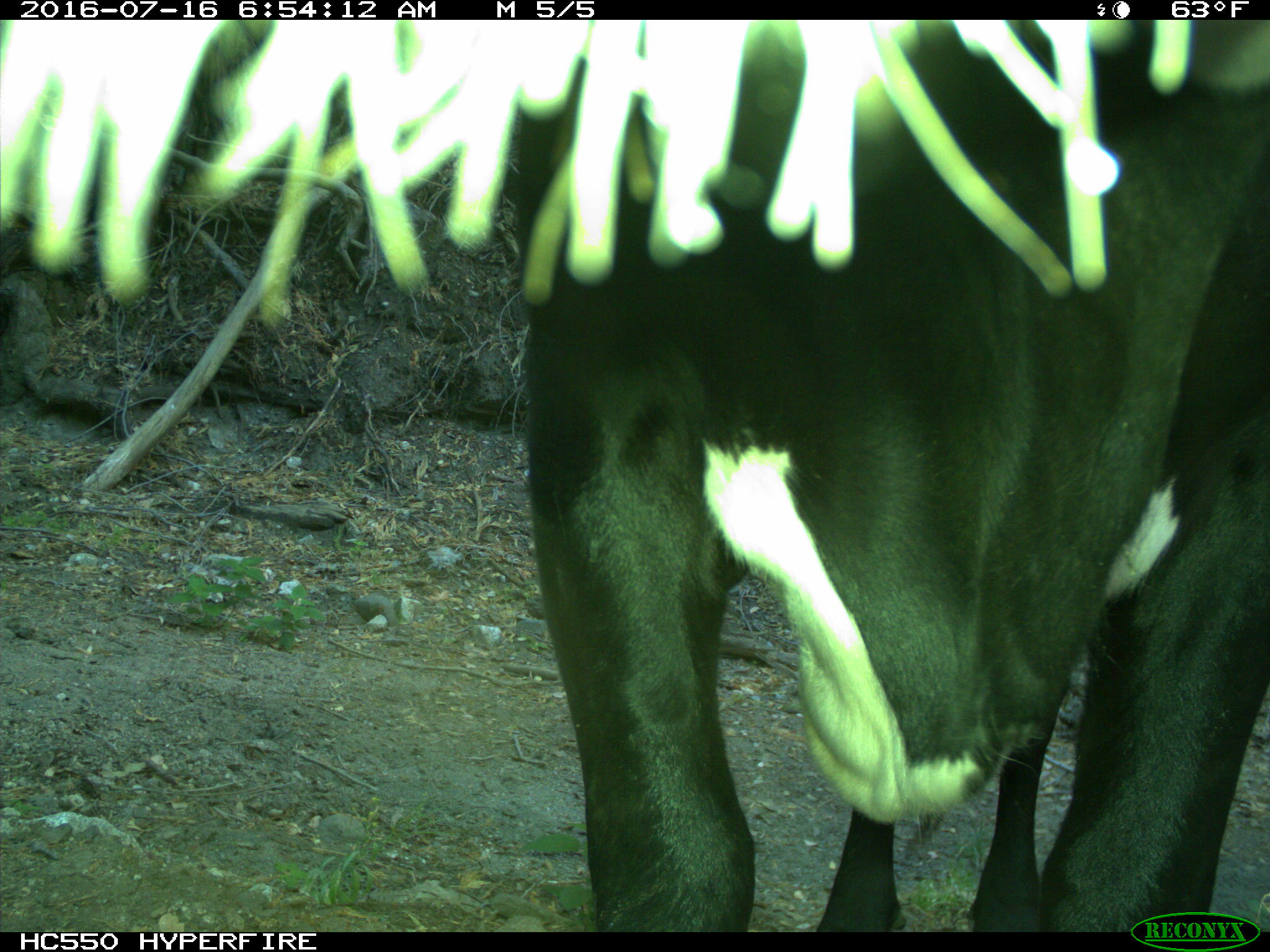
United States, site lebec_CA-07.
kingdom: Animalia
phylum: Chordata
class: Mammalia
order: Artiodactyla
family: Bovidae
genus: Bos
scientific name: Bos taurus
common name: domestic cow